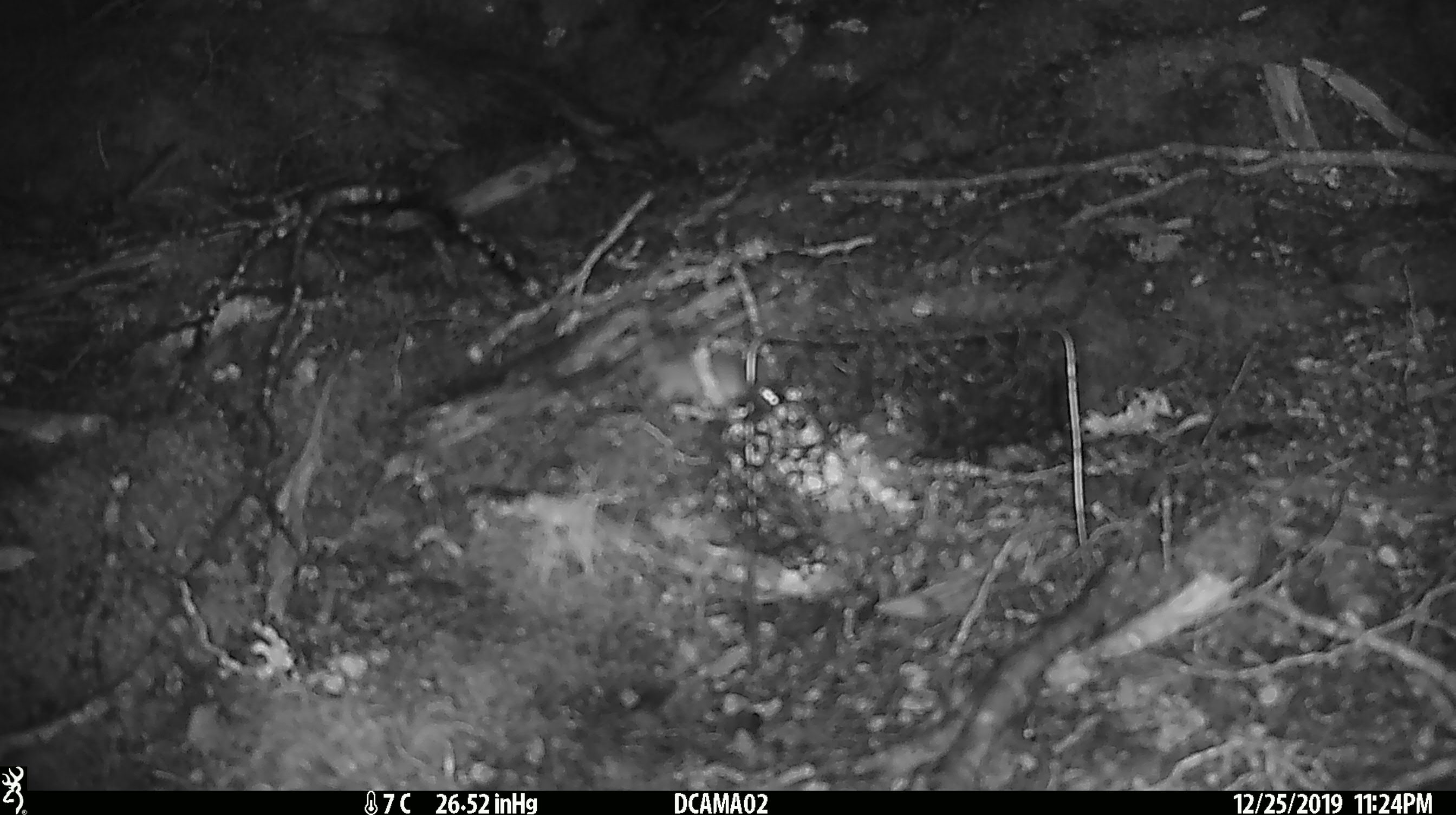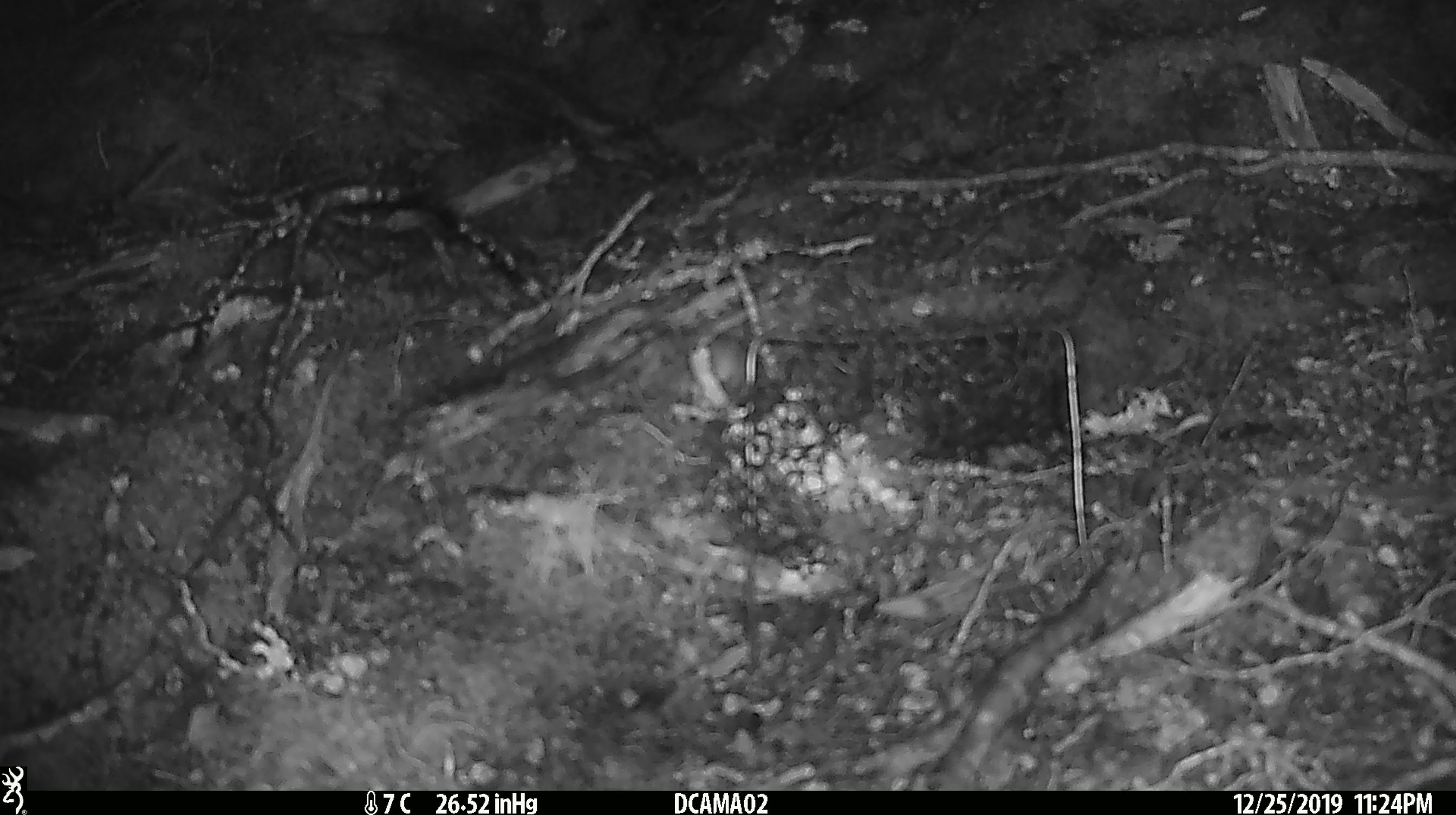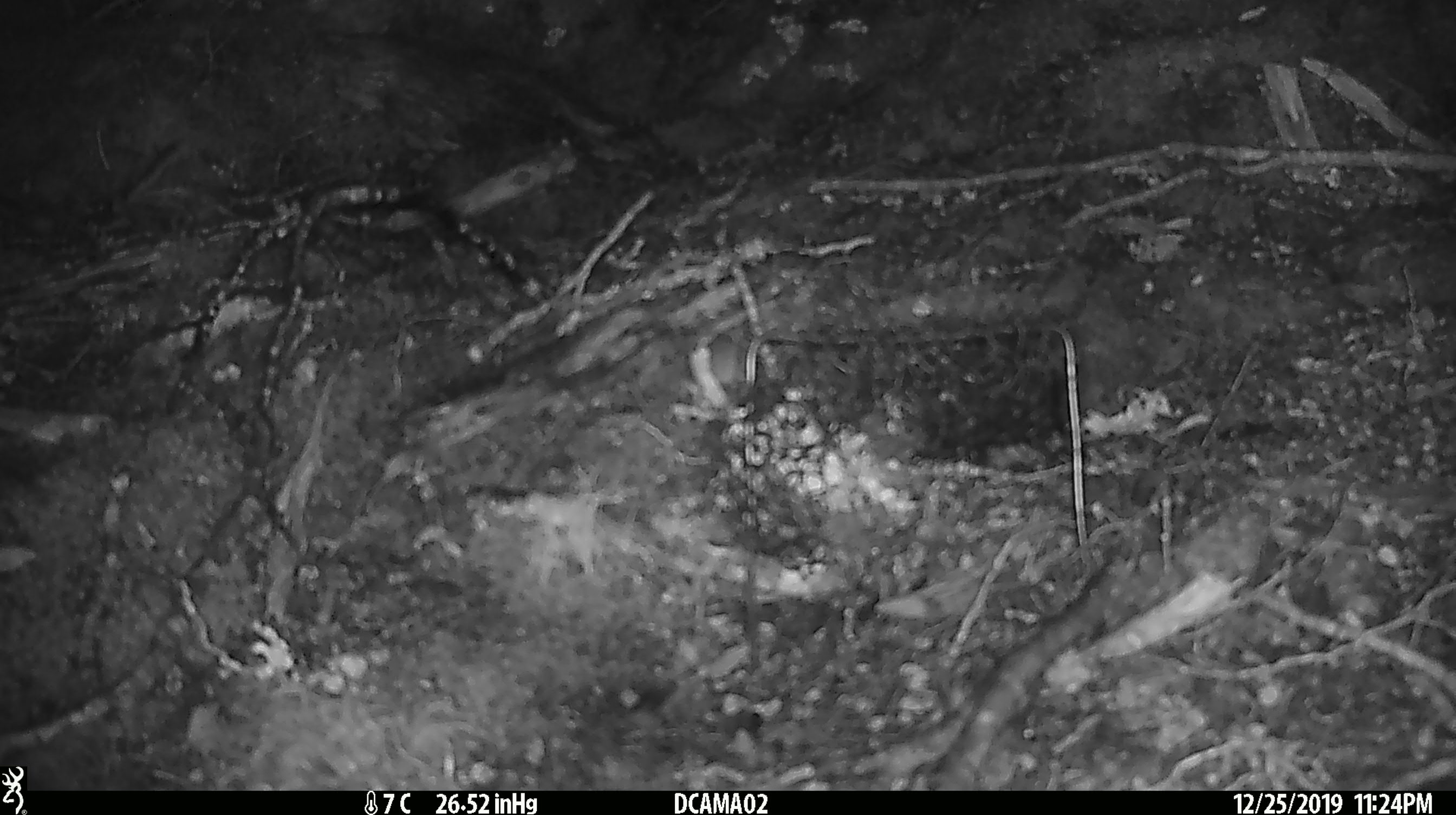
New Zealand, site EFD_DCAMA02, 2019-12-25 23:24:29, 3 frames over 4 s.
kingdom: Animalia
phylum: Chordata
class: Mammalia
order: Rodentia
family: Muridae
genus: Mus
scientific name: Mus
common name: mouse